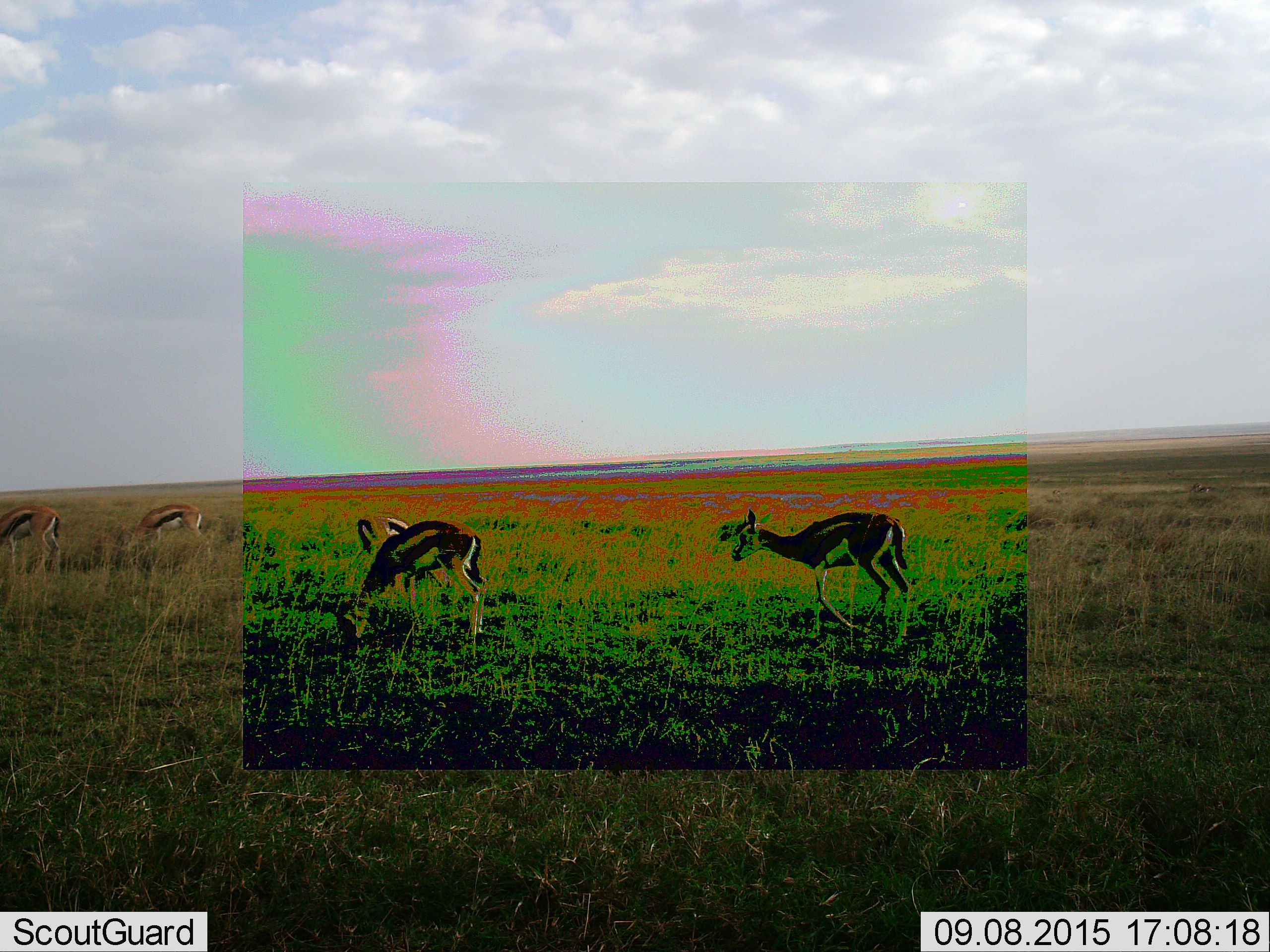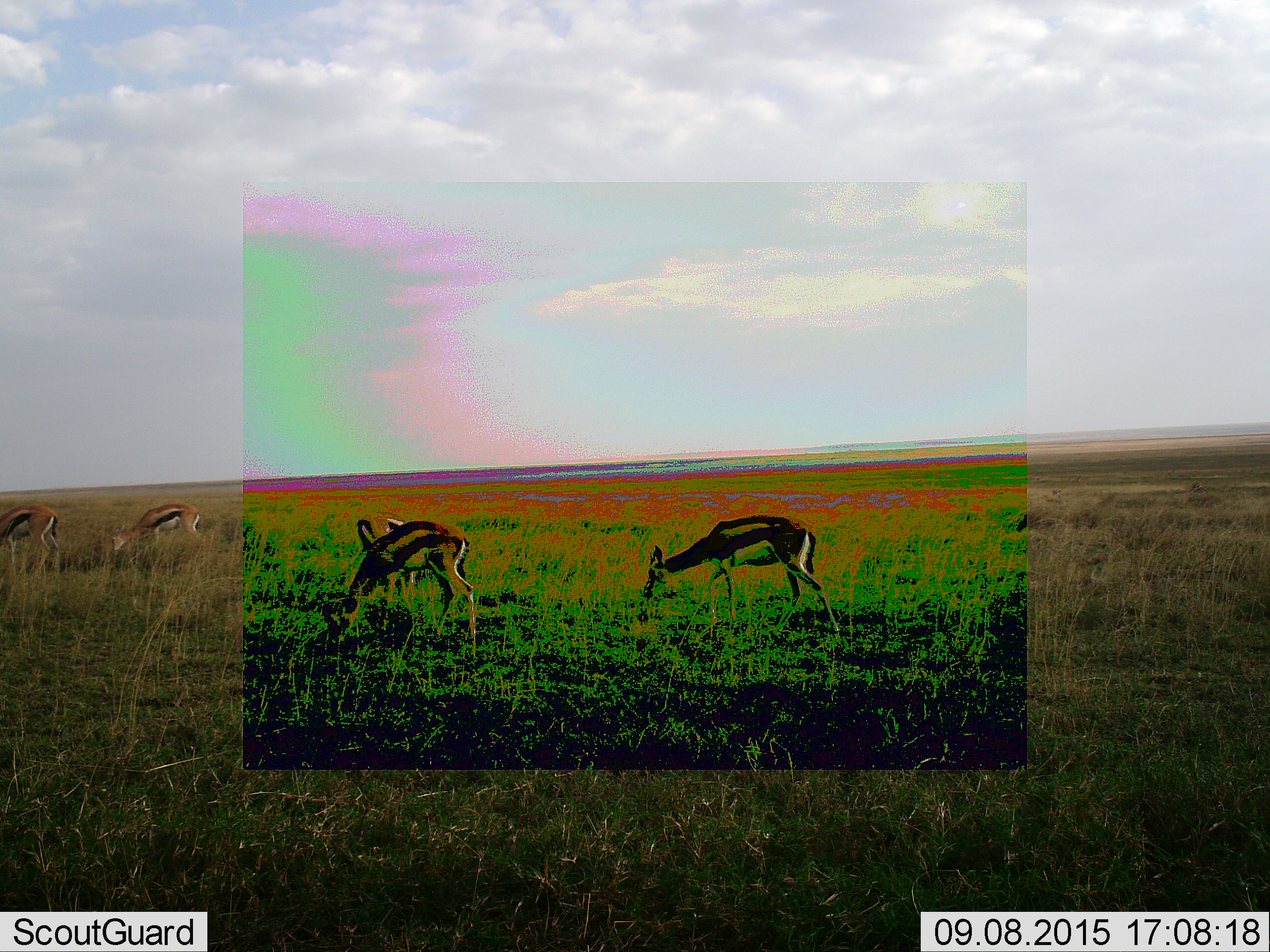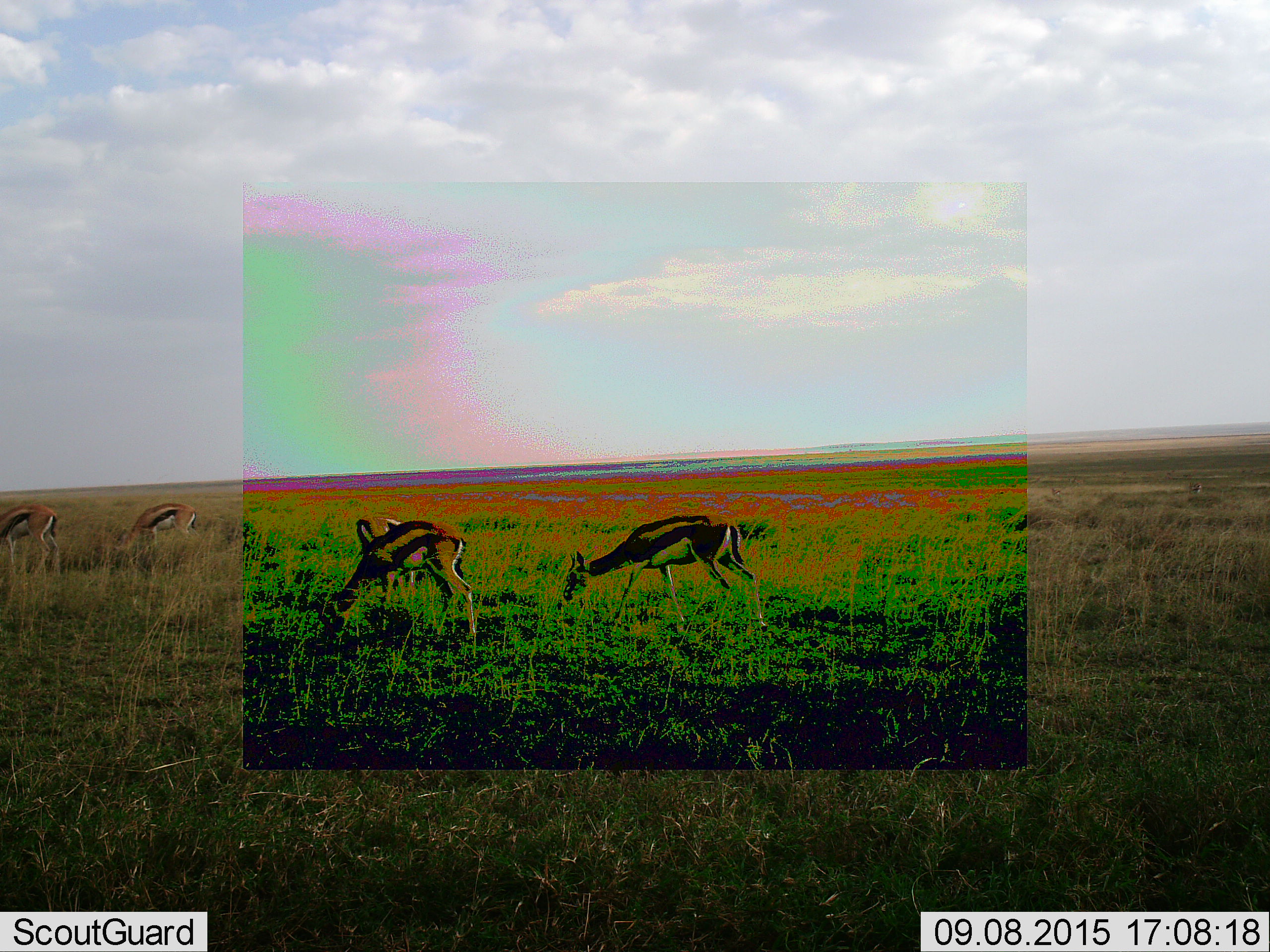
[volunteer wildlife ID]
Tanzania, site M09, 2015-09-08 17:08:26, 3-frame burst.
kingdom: Animalia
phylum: Chordata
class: Mammalia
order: Artiodactyla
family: Bovidae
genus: Eudorcas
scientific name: Eudorcas thomsonii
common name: thomson's gazelle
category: gazellethomsons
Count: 5.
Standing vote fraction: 67%.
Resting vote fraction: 0%.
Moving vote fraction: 67%.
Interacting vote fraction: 0%.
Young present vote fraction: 0%.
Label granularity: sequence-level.